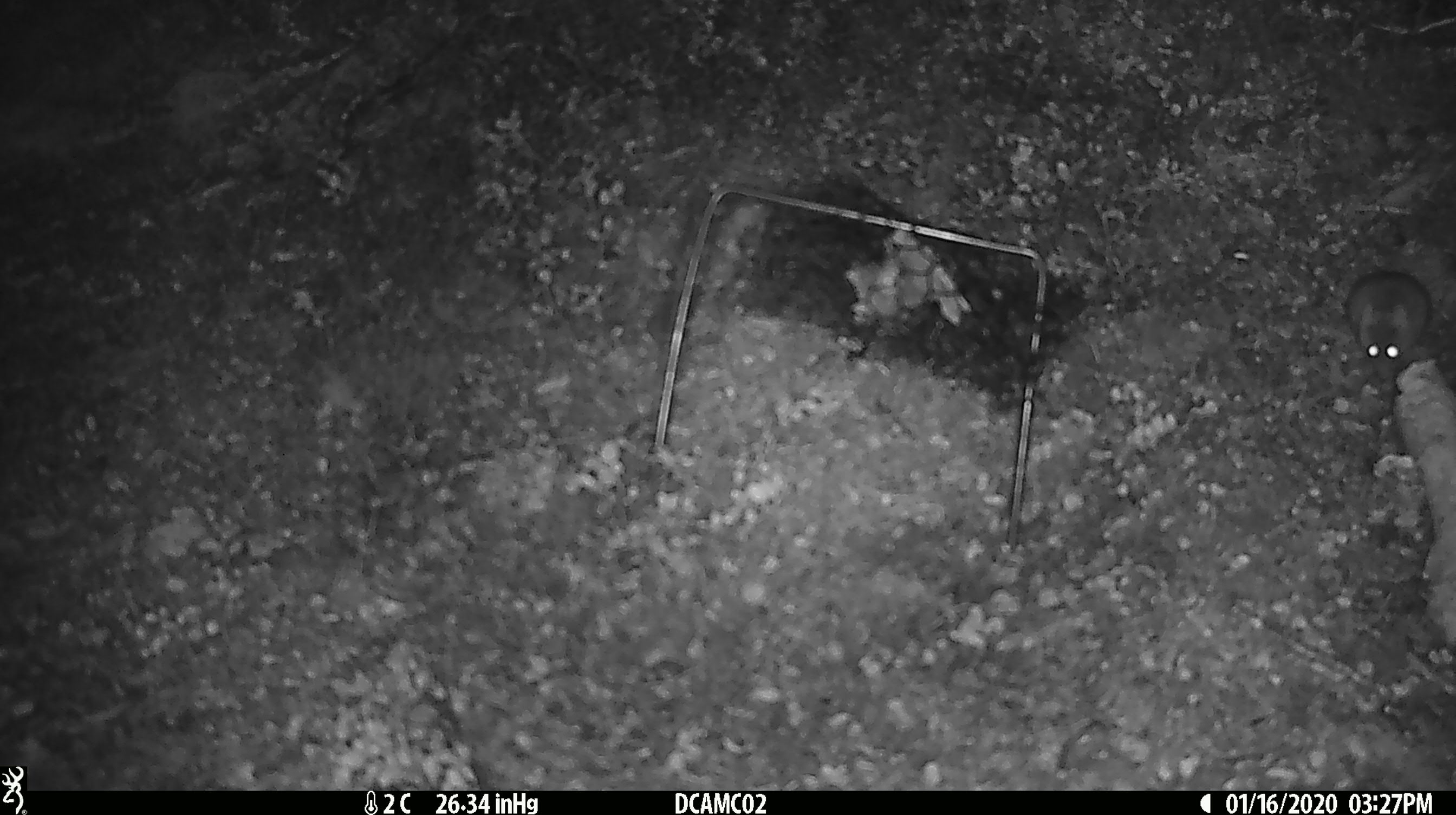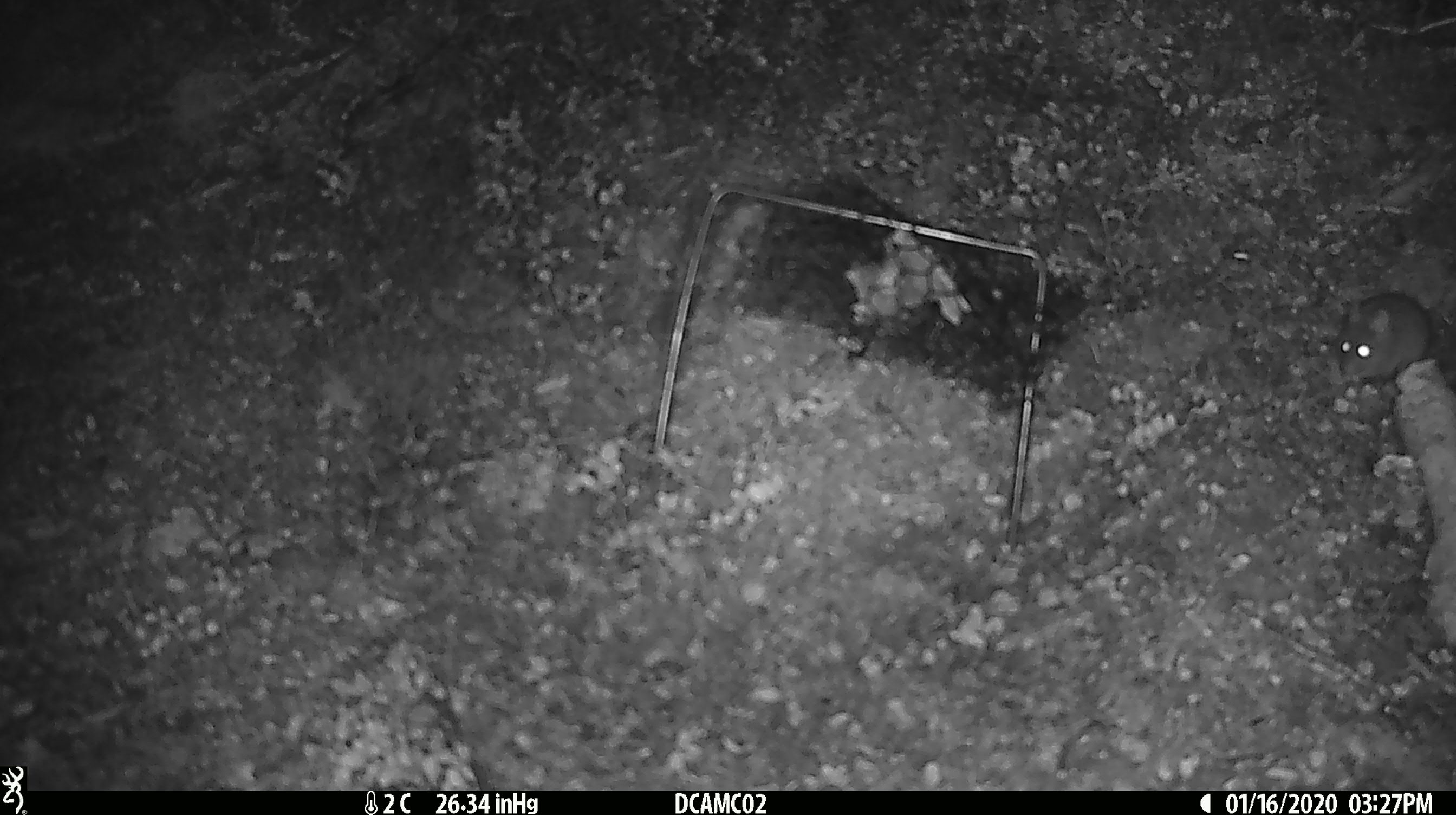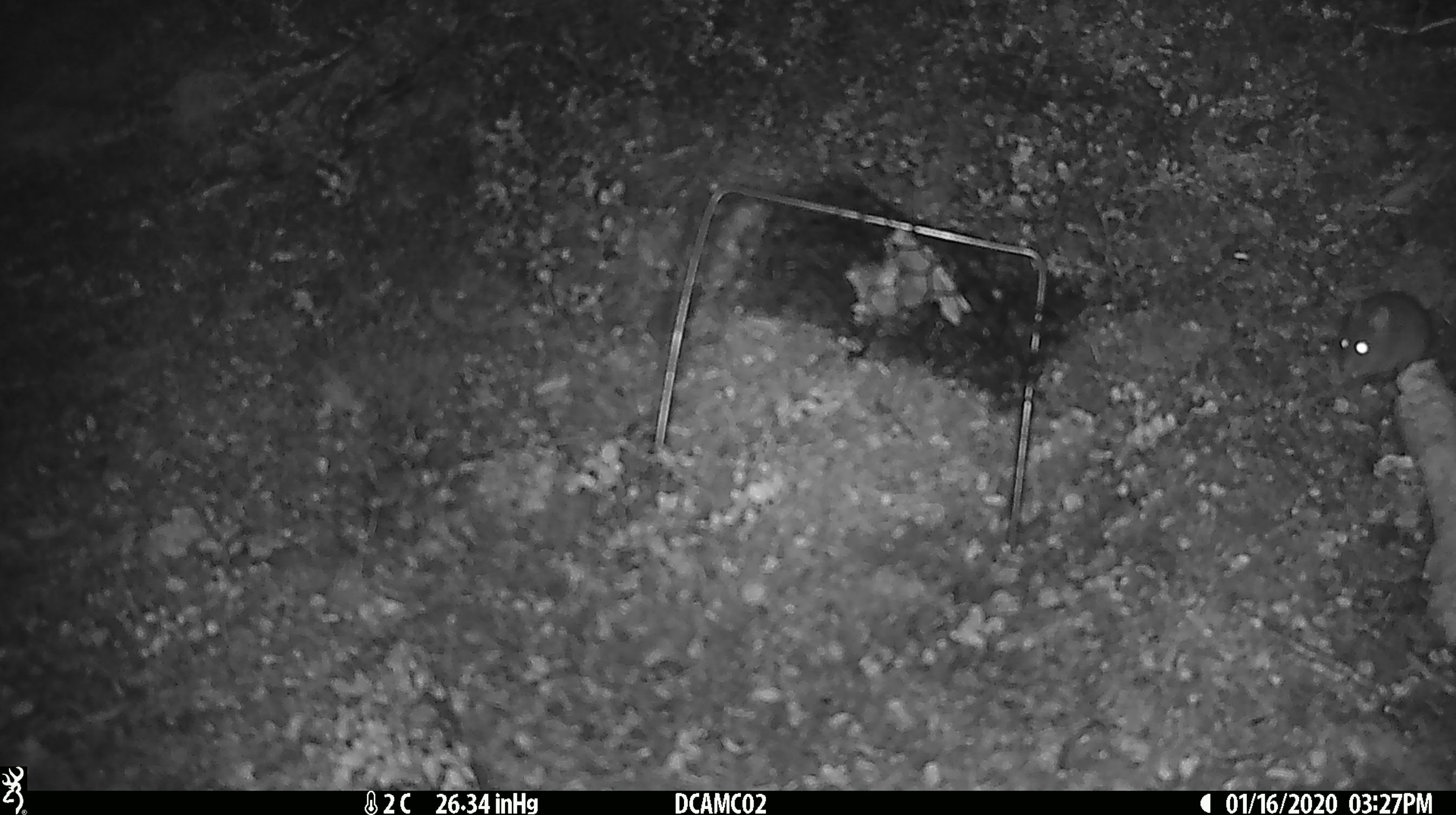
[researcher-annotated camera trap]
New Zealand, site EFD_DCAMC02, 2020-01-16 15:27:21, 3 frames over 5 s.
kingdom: Animalia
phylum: Chordata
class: Mammalia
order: Rodentia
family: Muridae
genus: Mus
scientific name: Mus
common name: mouse